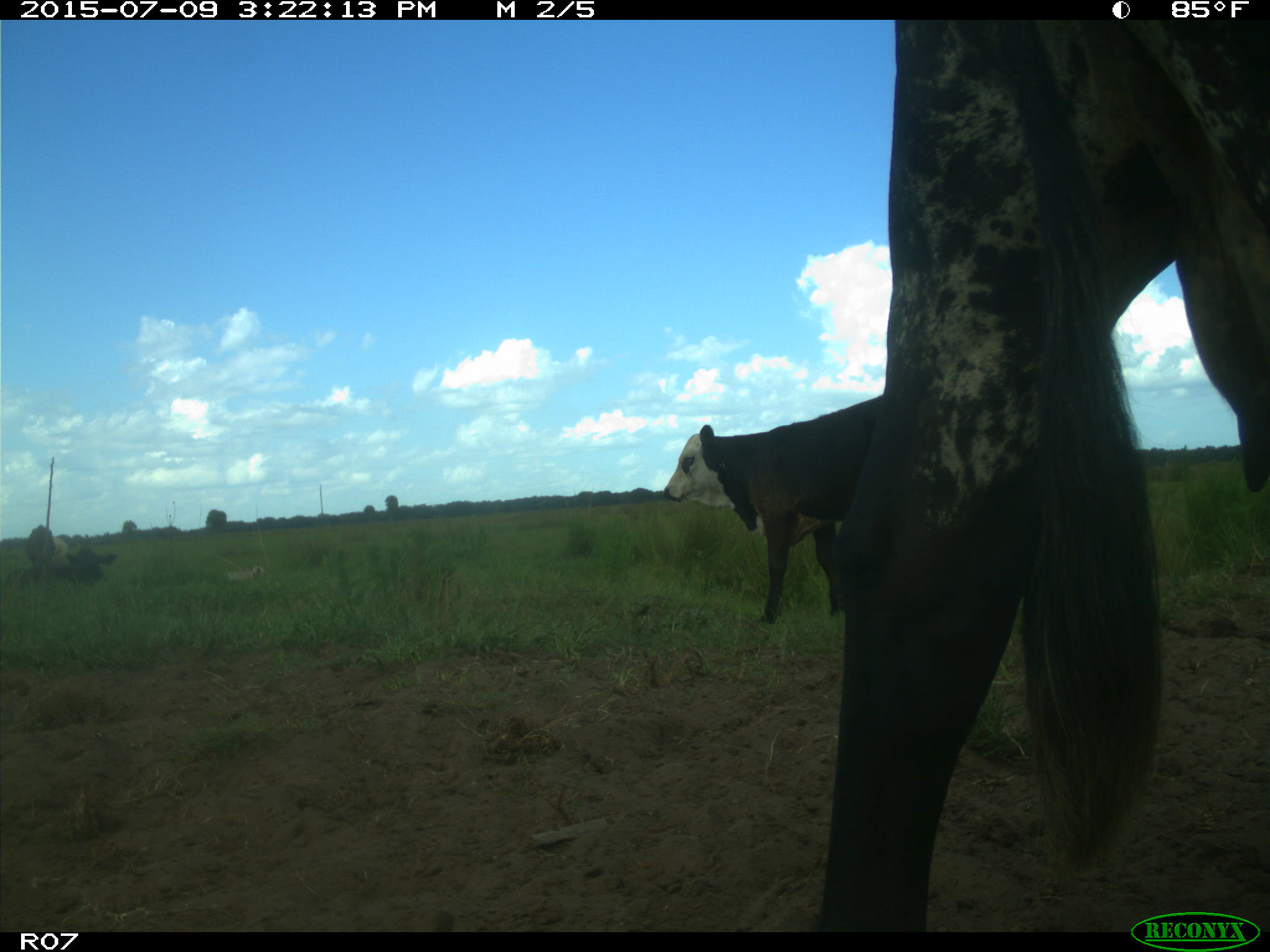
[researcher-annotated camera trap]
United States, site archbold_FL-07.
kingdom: Animalia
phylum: Chordata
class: Mammalia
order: Artiodactyla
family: Bovidae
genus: Bos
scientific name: Bos taurus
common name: domestic cow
Bos taurus (domestic cow).